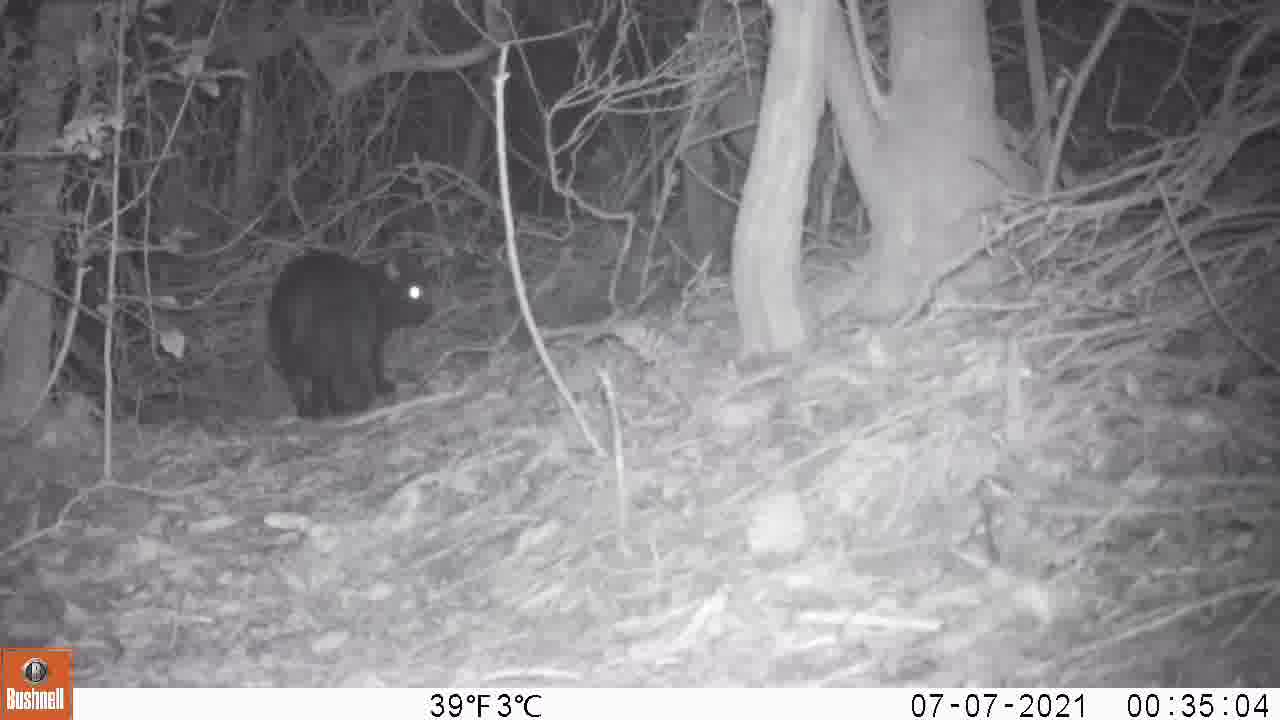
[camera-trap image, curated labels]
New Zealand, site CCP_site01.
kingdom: Animalia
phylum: Chordata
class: Mammalia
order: Carnivora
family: Felidae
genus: Felis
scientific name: Felis catus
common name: domestic cat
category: cat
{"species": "cat (domestic cat) (Felis catus)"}